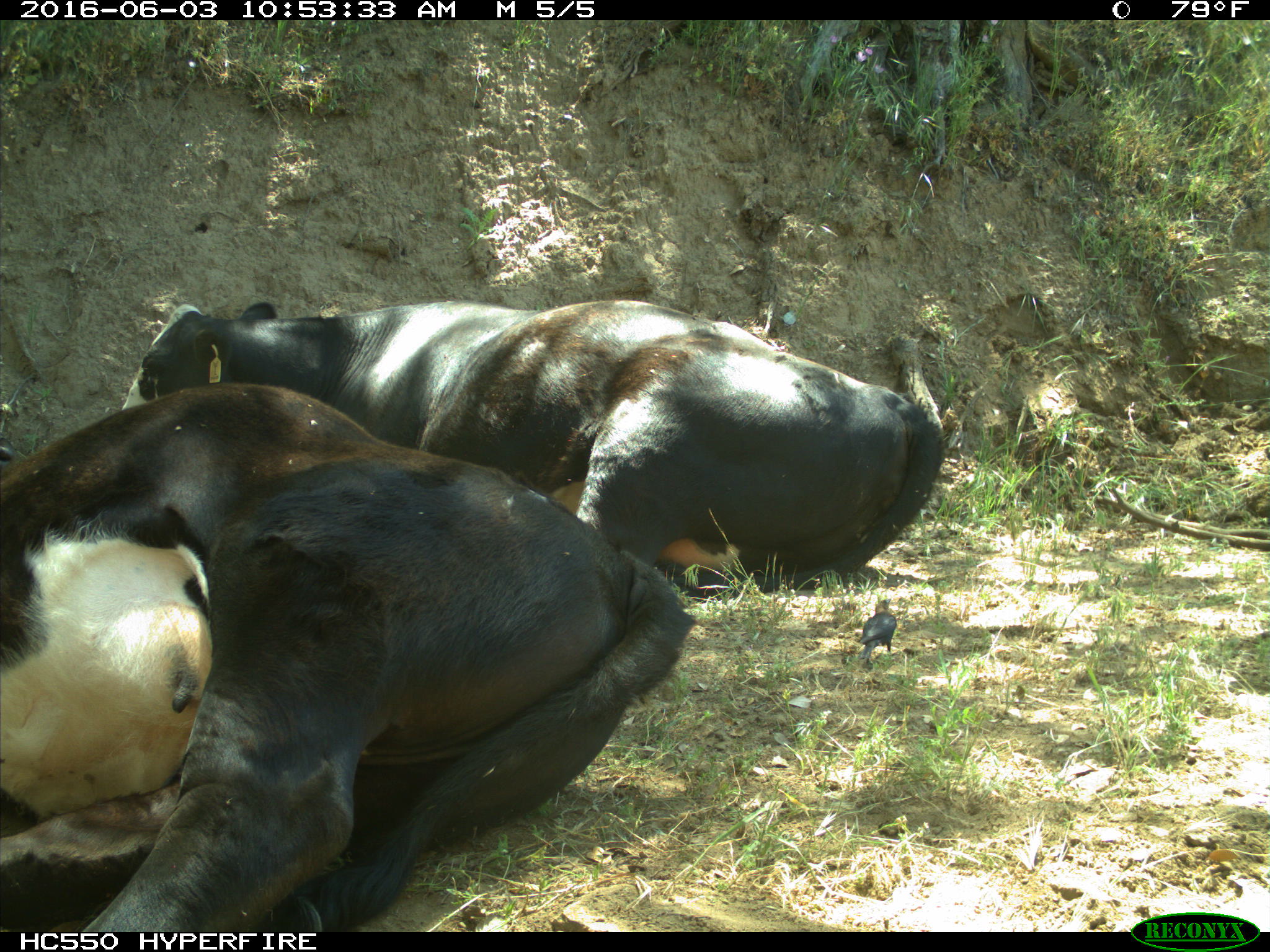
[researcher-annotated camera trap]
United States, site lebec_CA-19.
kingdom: Animalia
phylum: Chordata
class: Mammalia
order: Artiodactyla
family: Bovidae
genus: Bos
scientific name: Bos taurus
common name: domestic cow